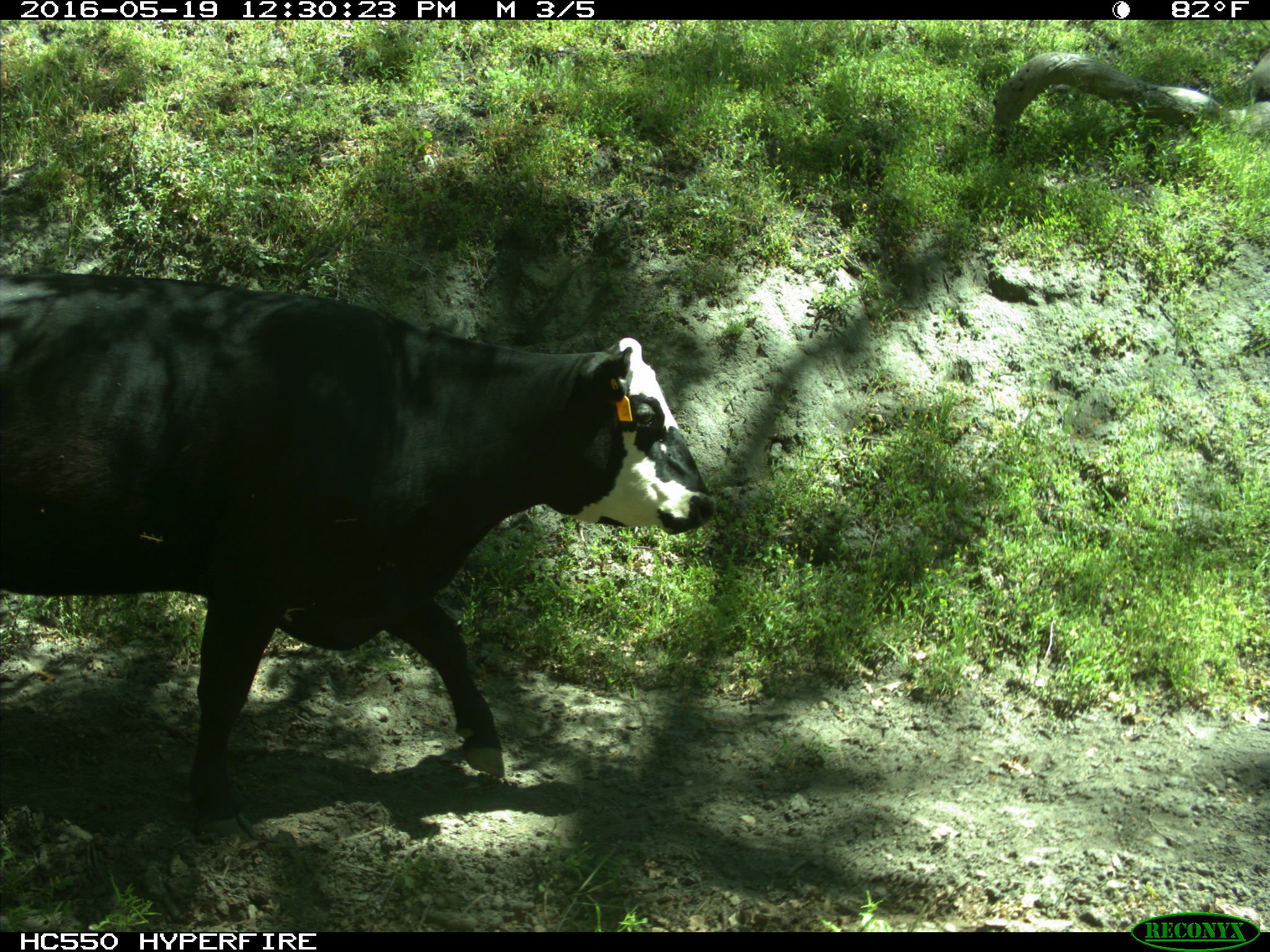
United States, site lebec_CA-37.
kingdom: Animalia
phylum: Chordata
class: Mammalia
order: Artiodactyla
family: Bovidae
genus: Bos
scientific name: Bos taurus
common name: domestic cow